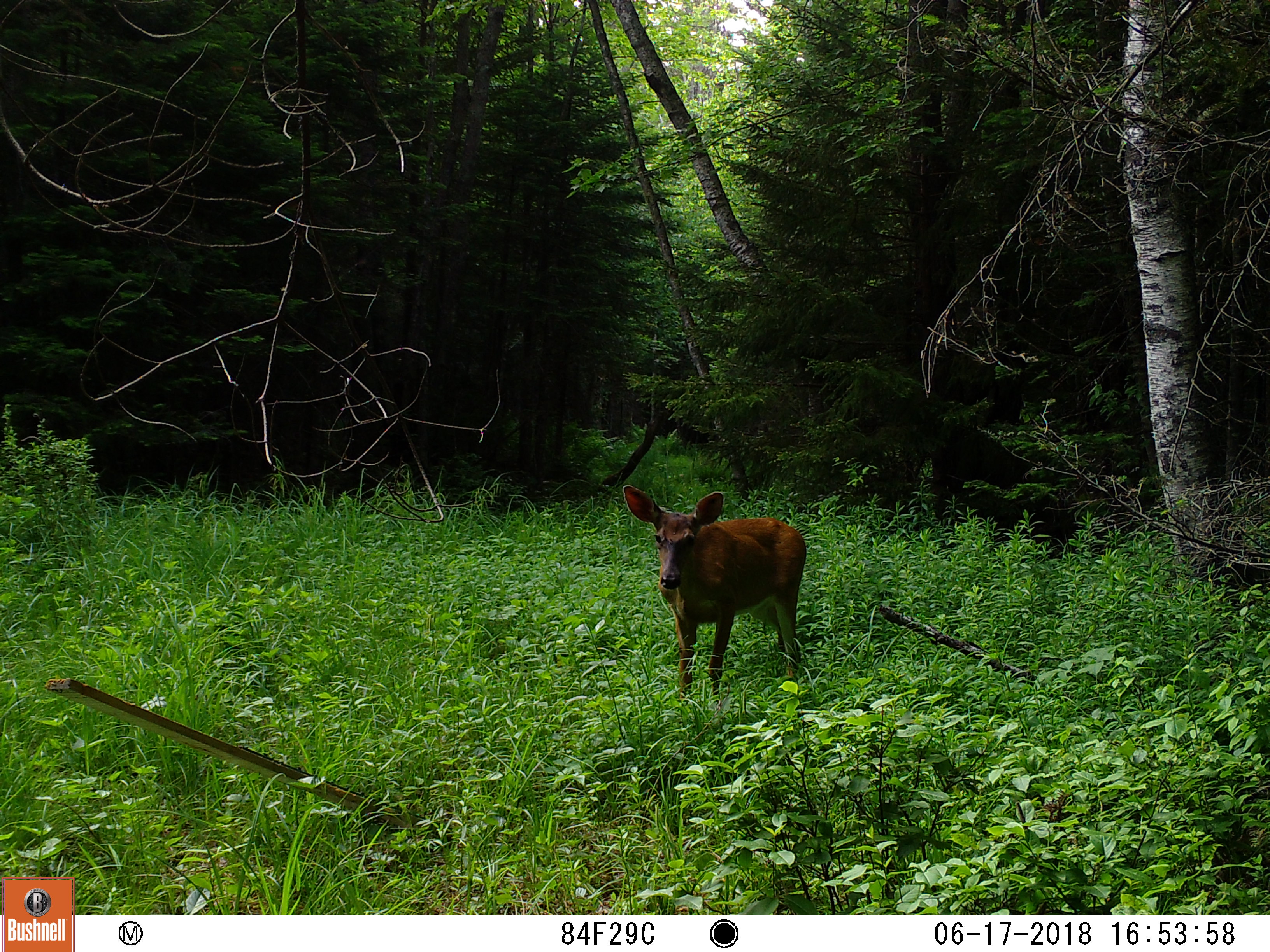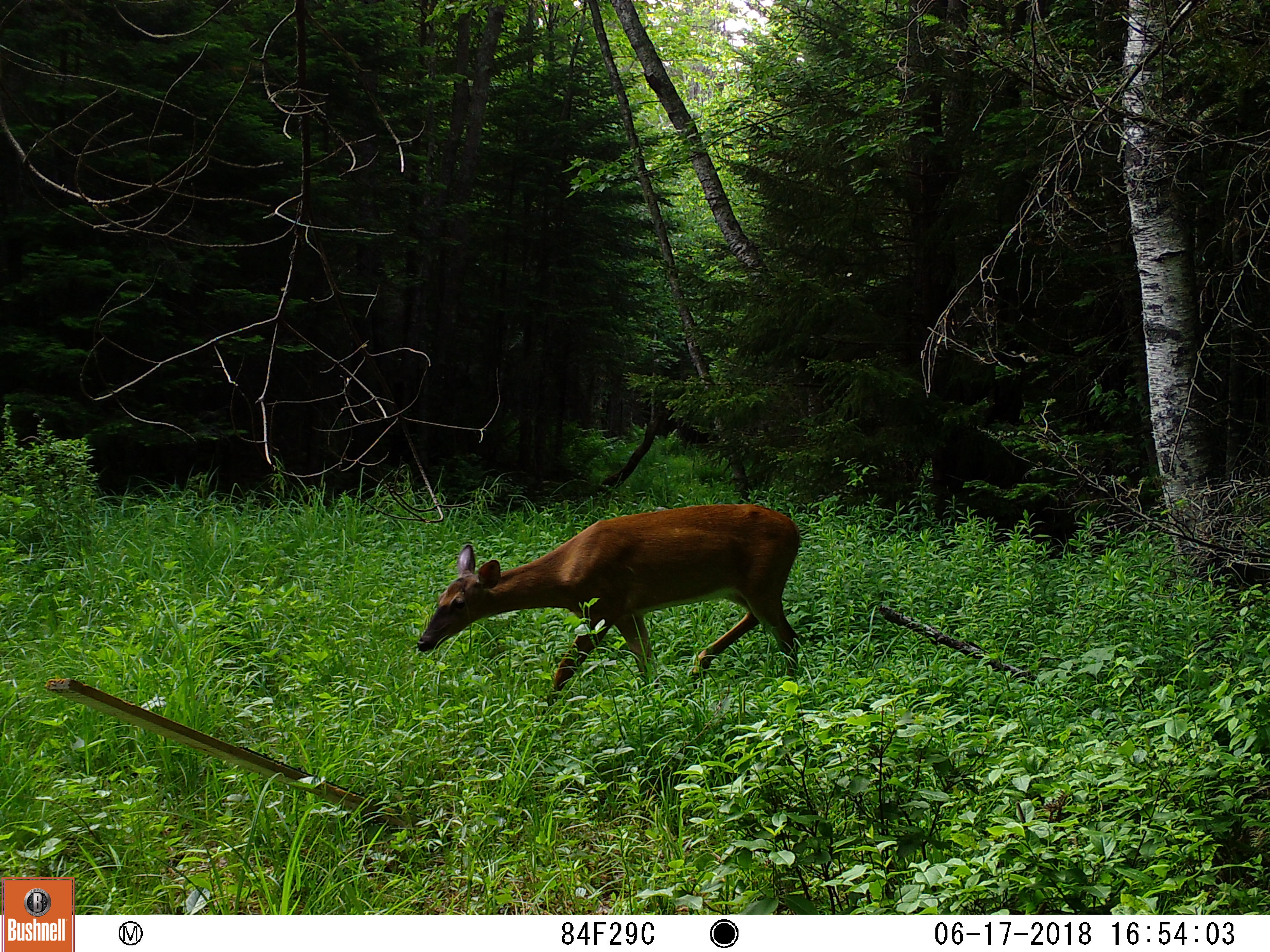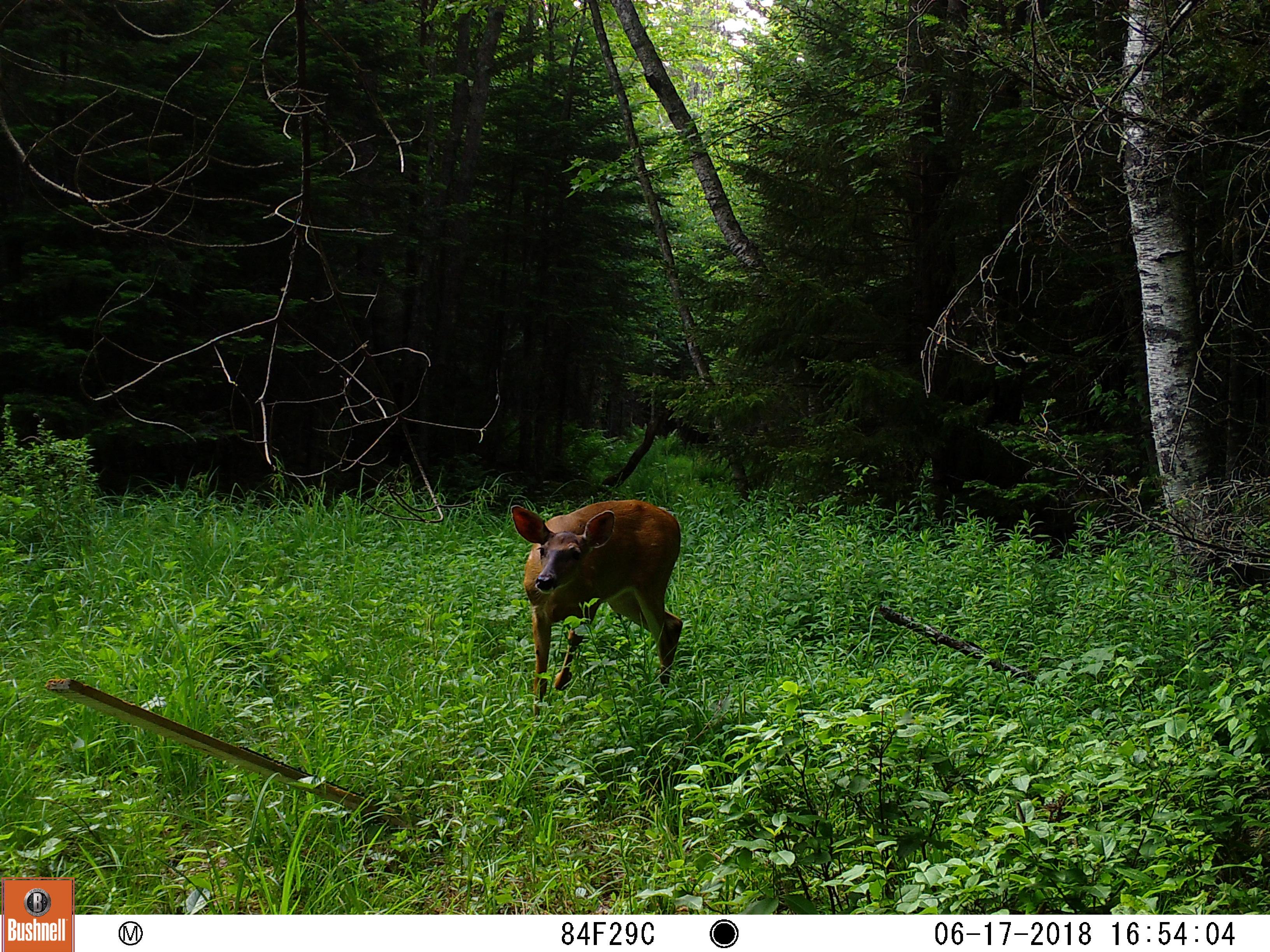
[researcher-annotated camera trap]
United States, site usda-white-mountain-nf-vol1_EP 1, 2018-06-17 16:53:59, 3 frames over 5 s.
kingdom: Animalia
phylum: Chordata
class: Mammalia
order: Artiodactyla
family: Cervidae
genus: Odocoileus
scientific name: Odocoileus virginianus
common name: white-tailed deer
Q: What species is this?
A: White-tailed deer (Odocoileus virginianus).